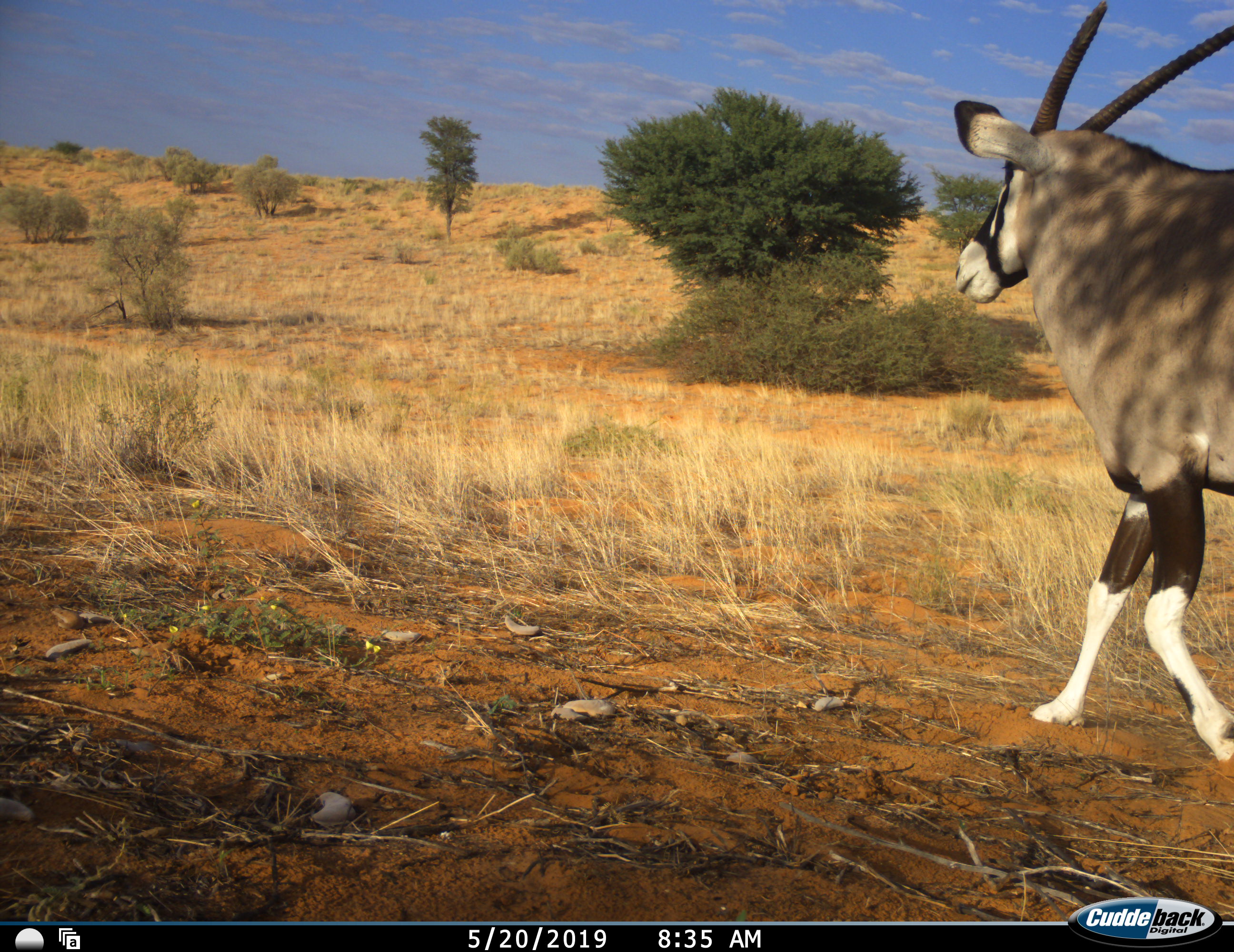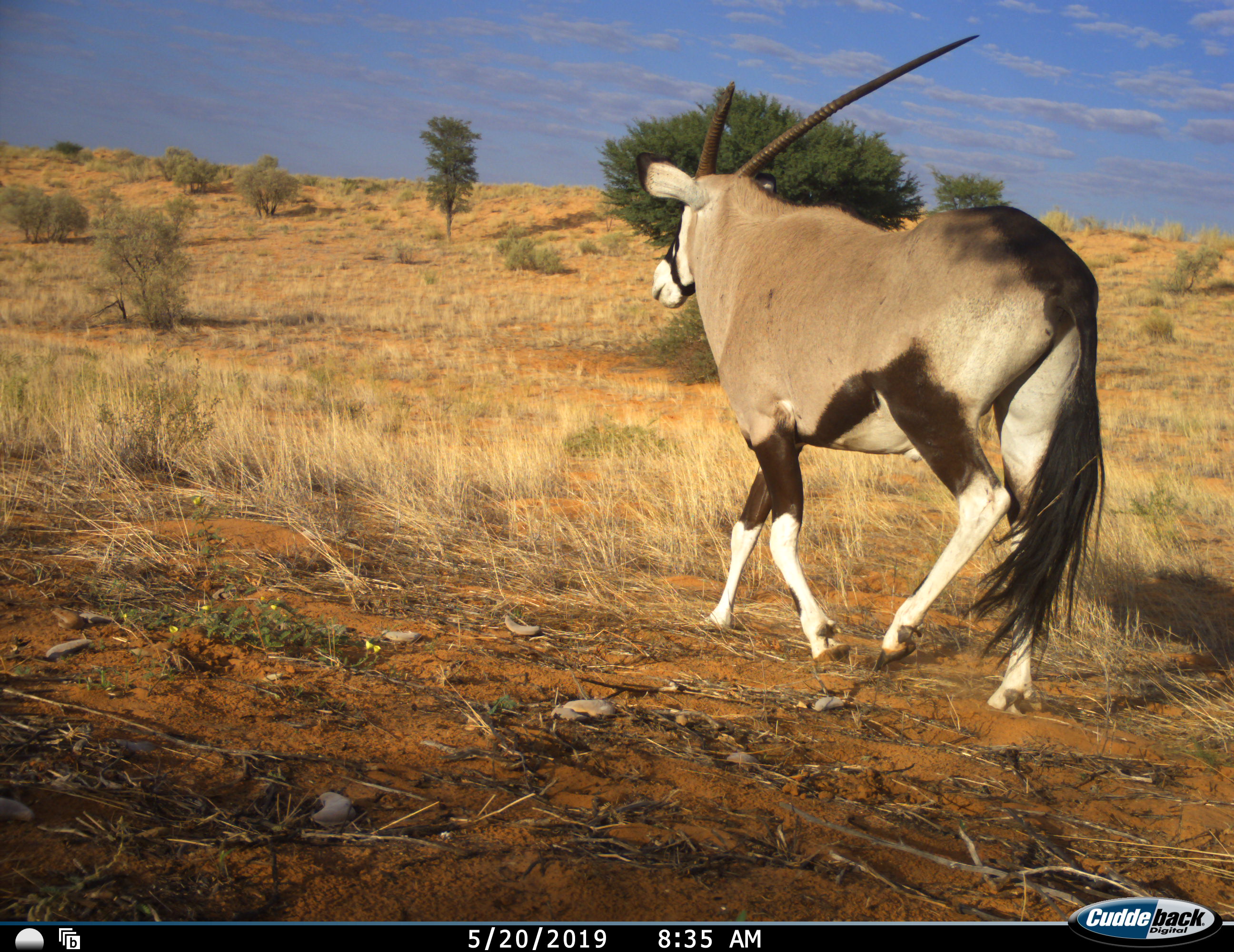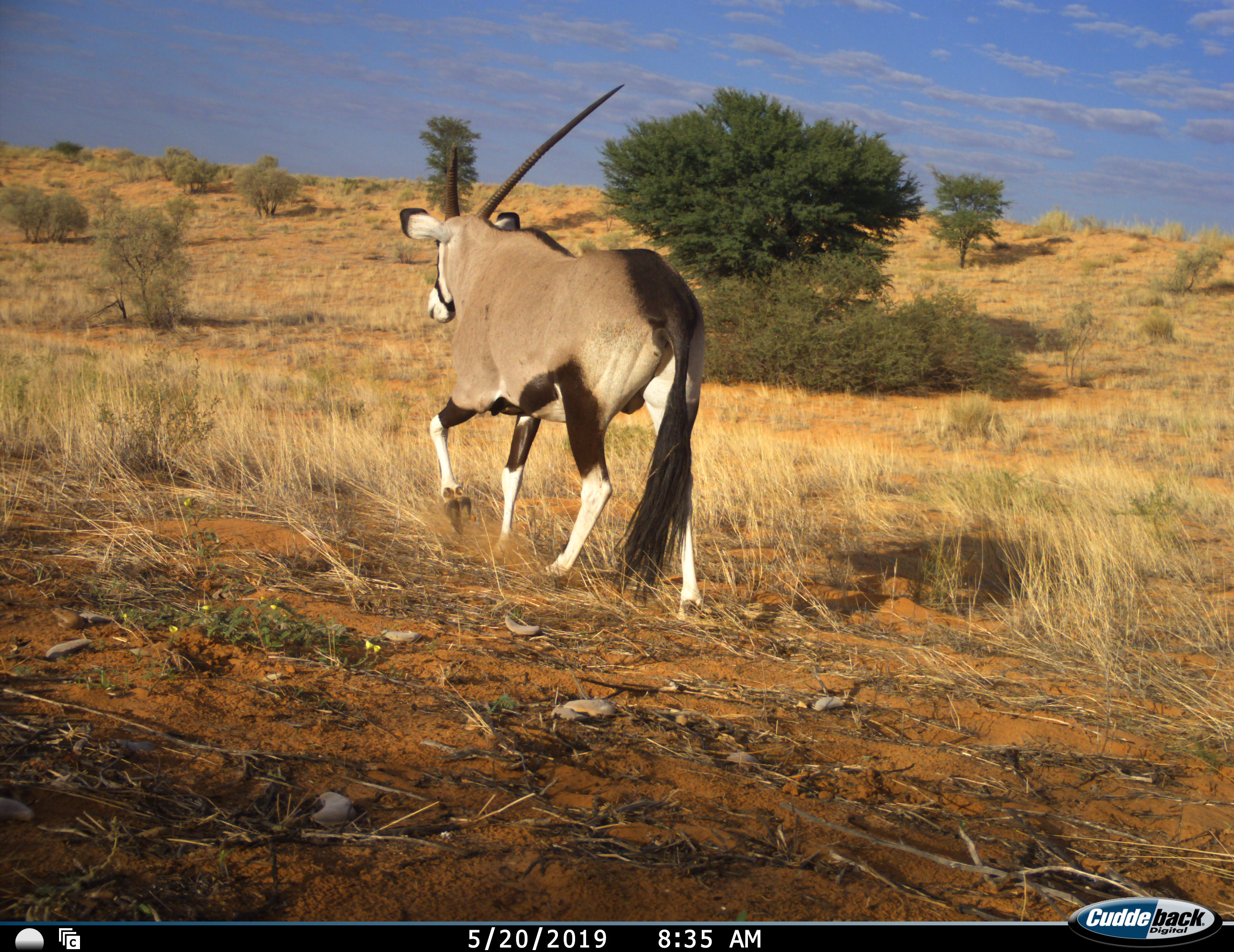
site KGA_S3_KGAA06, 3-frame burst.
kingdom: Animalia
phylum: Chordata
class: Mammalia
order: Artiodactyla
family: Bovidae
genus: Oryx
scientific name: Oryx gazella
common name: gemsbok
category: oryx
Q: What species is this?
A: Oryx (gemsbok) (Oryx gazella).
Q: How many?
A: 1.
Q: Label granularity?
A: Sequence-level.